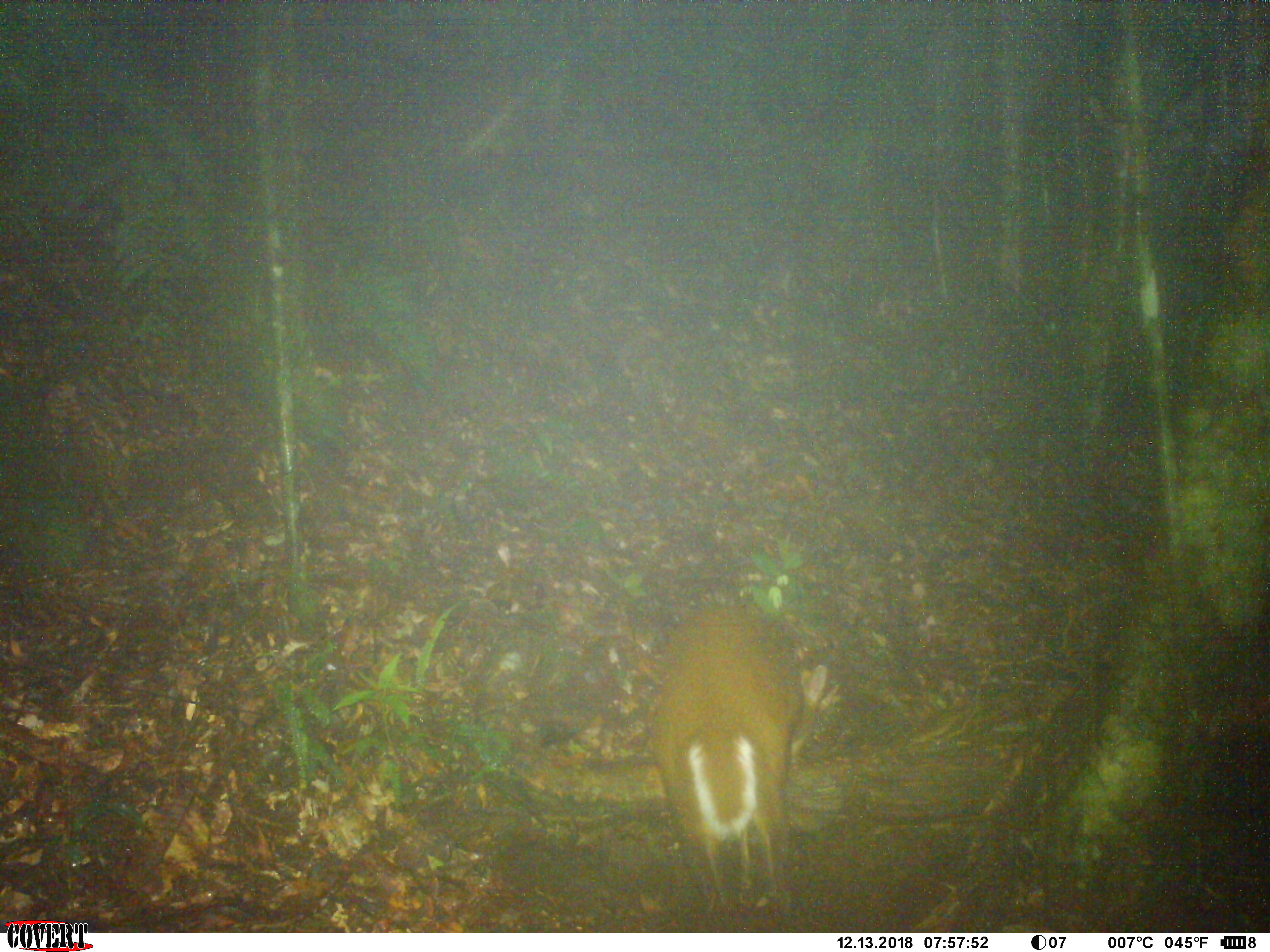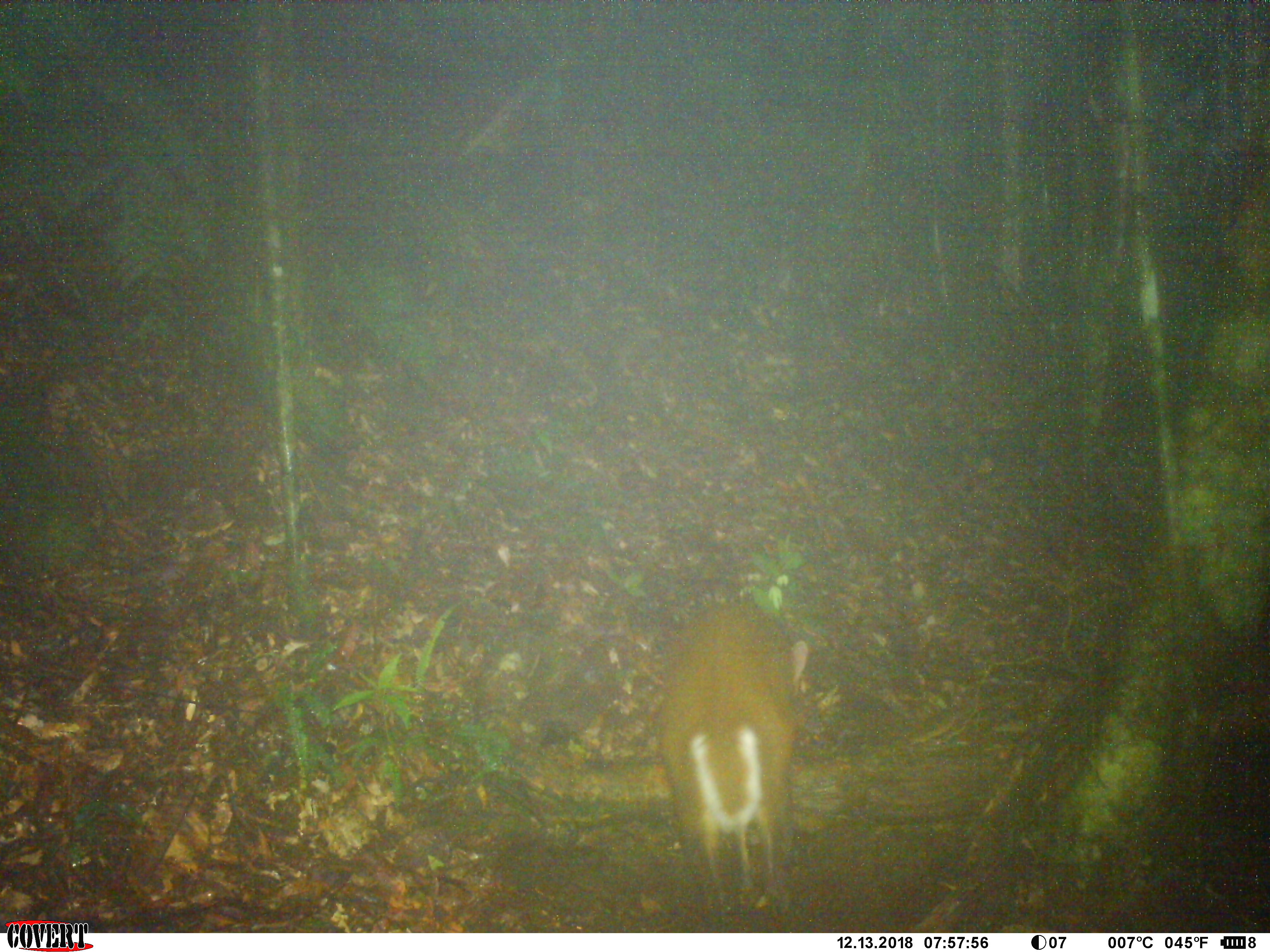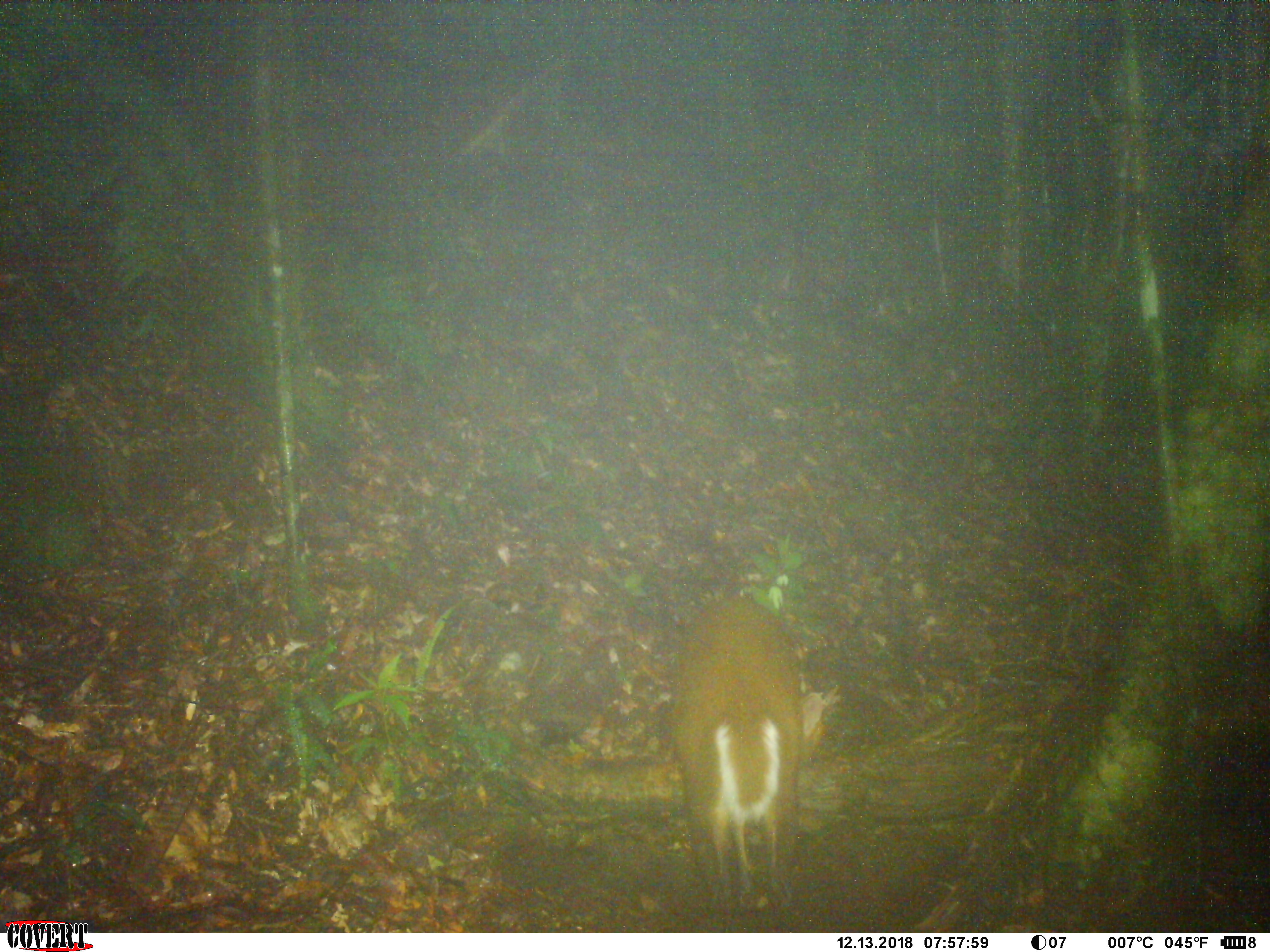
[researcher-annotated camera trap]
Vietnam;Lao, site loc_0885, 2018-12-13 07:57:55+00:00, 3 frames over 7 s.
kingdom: Animalia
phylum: Chordata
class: Mammalia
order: Artiodactyla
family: Cervidae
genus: Muntiacus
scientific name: Muntiacus rooseveltorum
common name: roosevelt's muntjac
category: roosevelts muntjac group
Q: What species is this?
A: Roosevelts muntjac group (roosevelt's muntjac) (Muntiacus rooseveltorum).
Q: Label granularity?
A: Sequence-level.